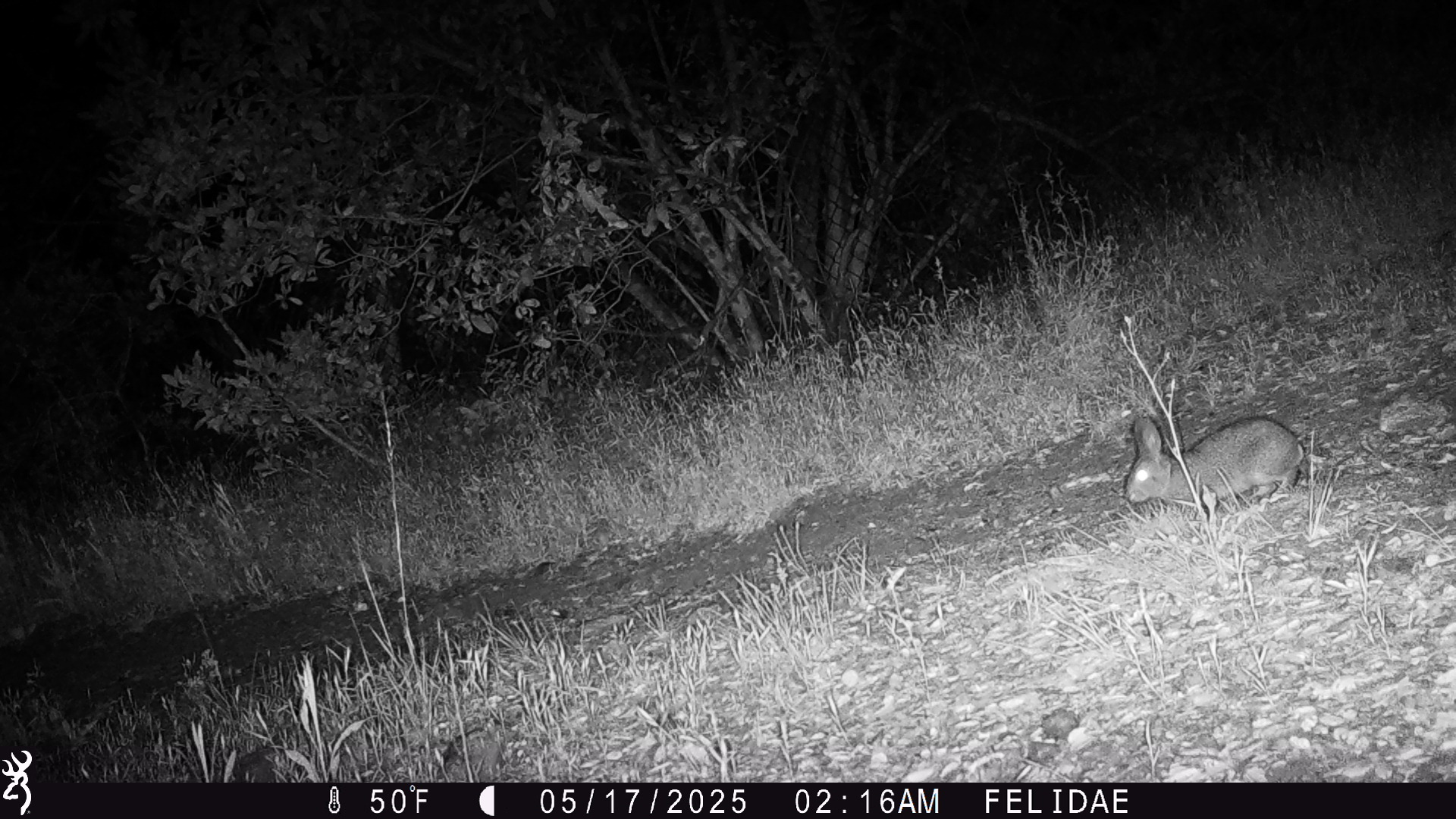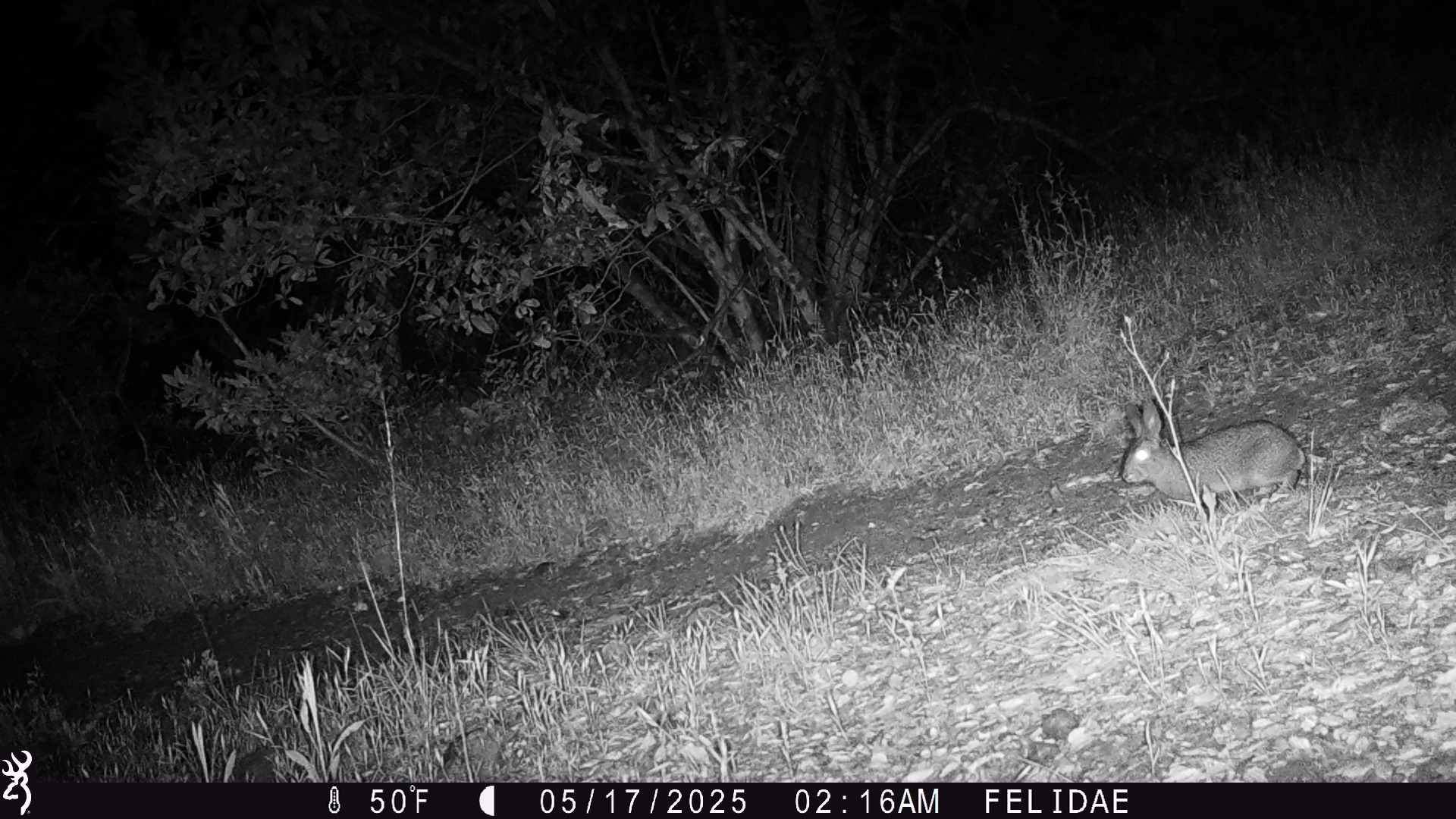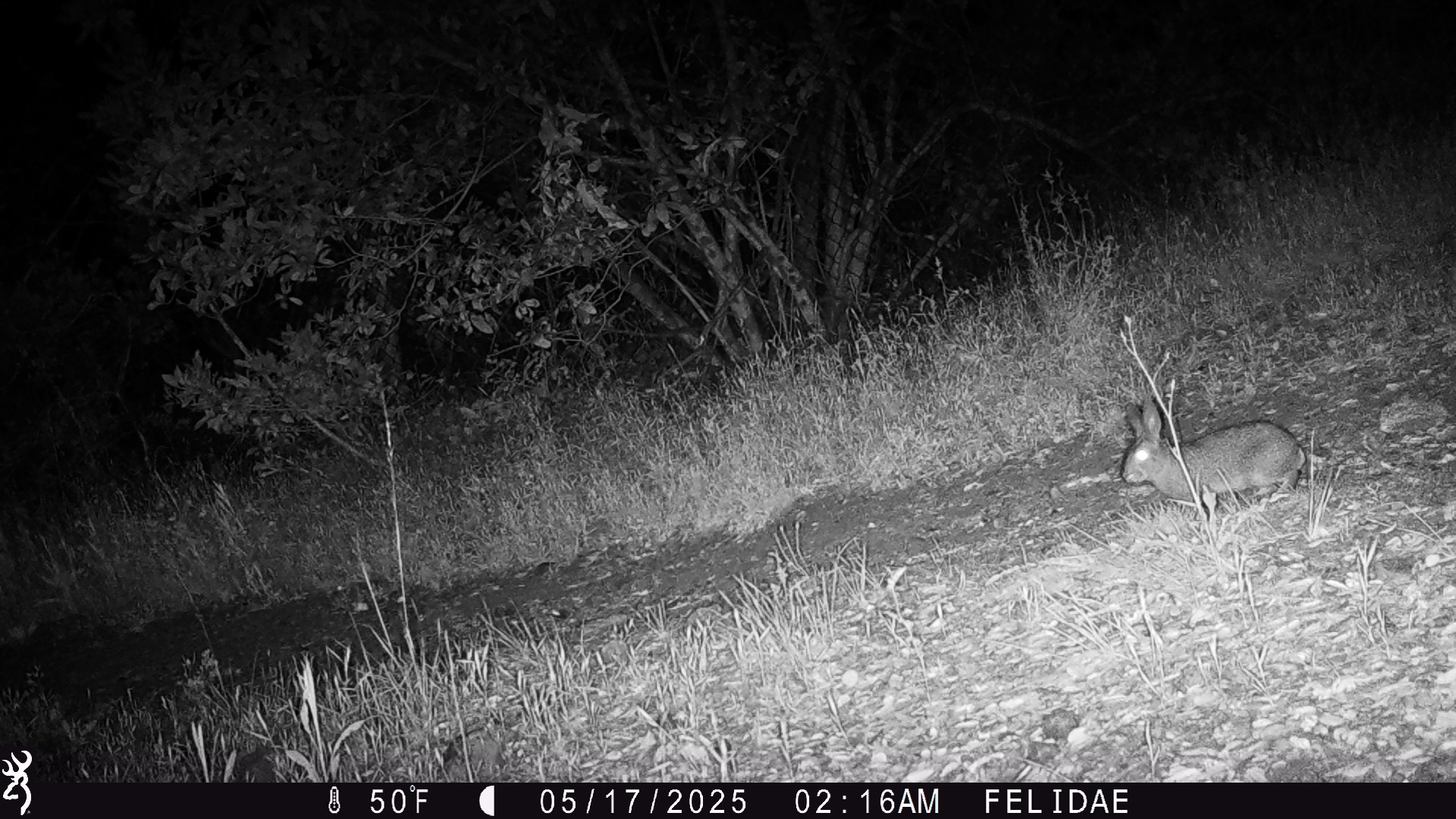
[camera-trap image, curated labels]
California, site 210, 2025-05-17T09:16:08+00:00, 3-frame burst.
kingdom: Animalia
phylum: Chordata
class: Mammalia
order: Lagomorpha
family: Leporidae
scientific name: Leporidae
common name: rabbit